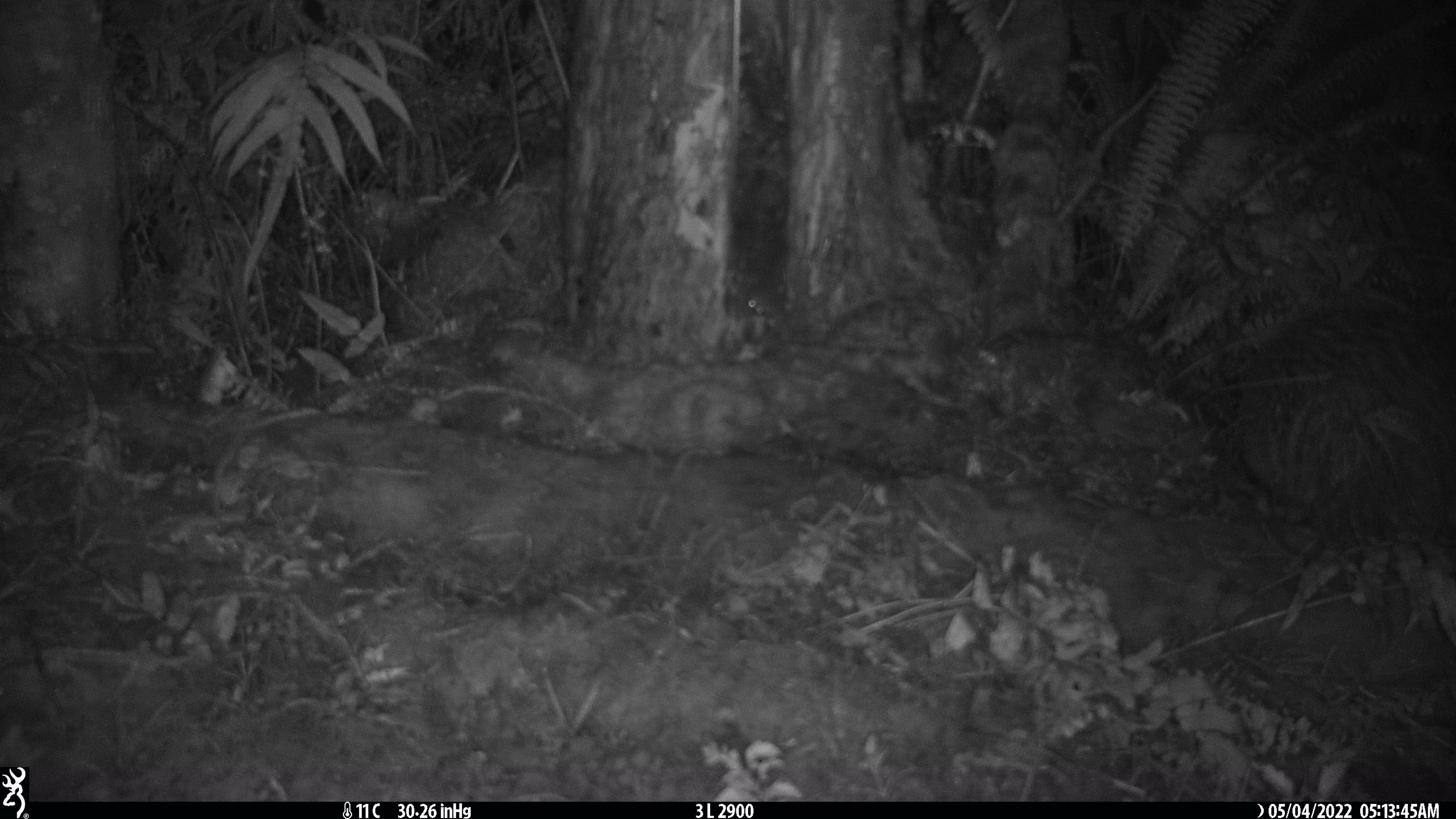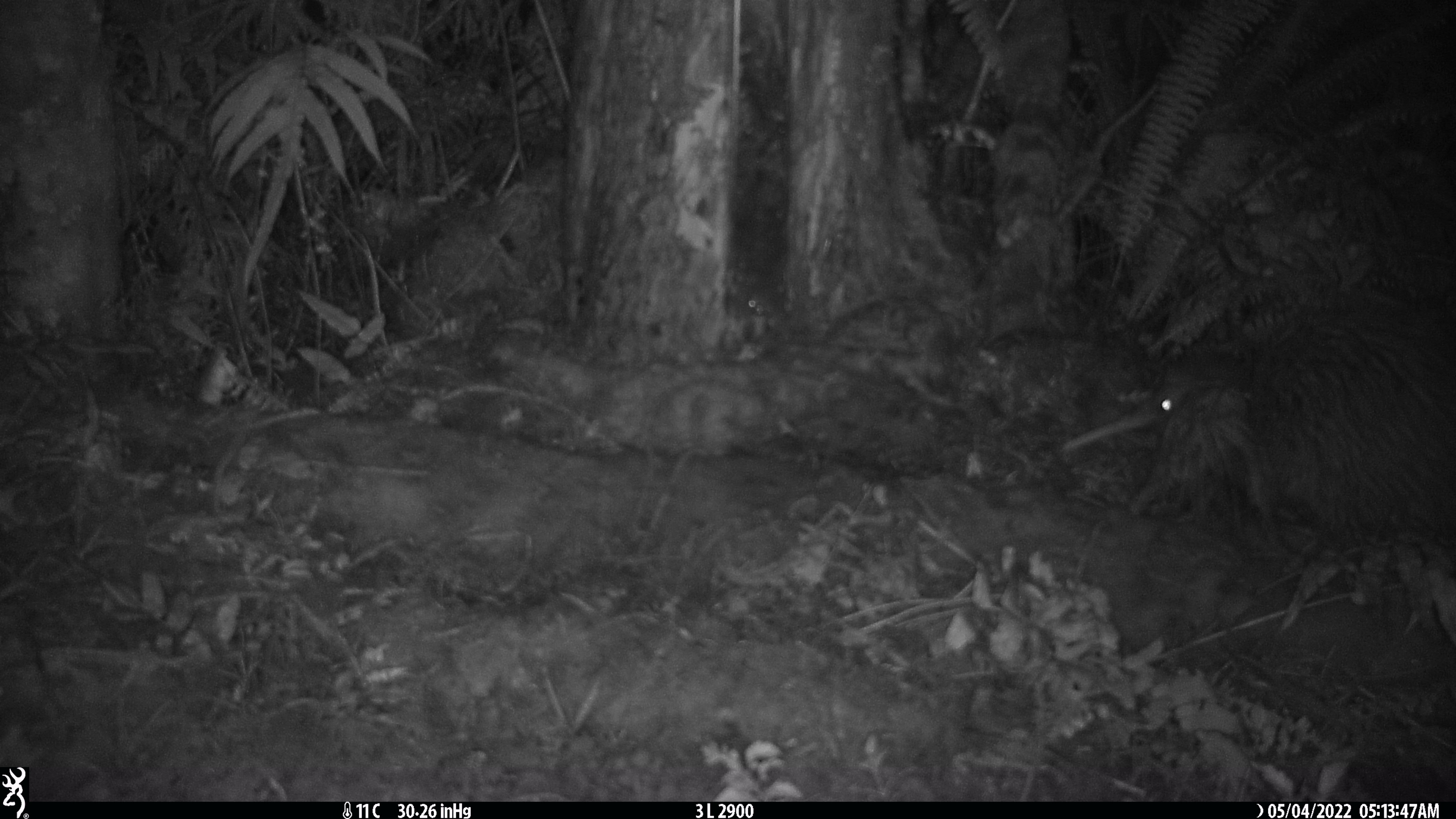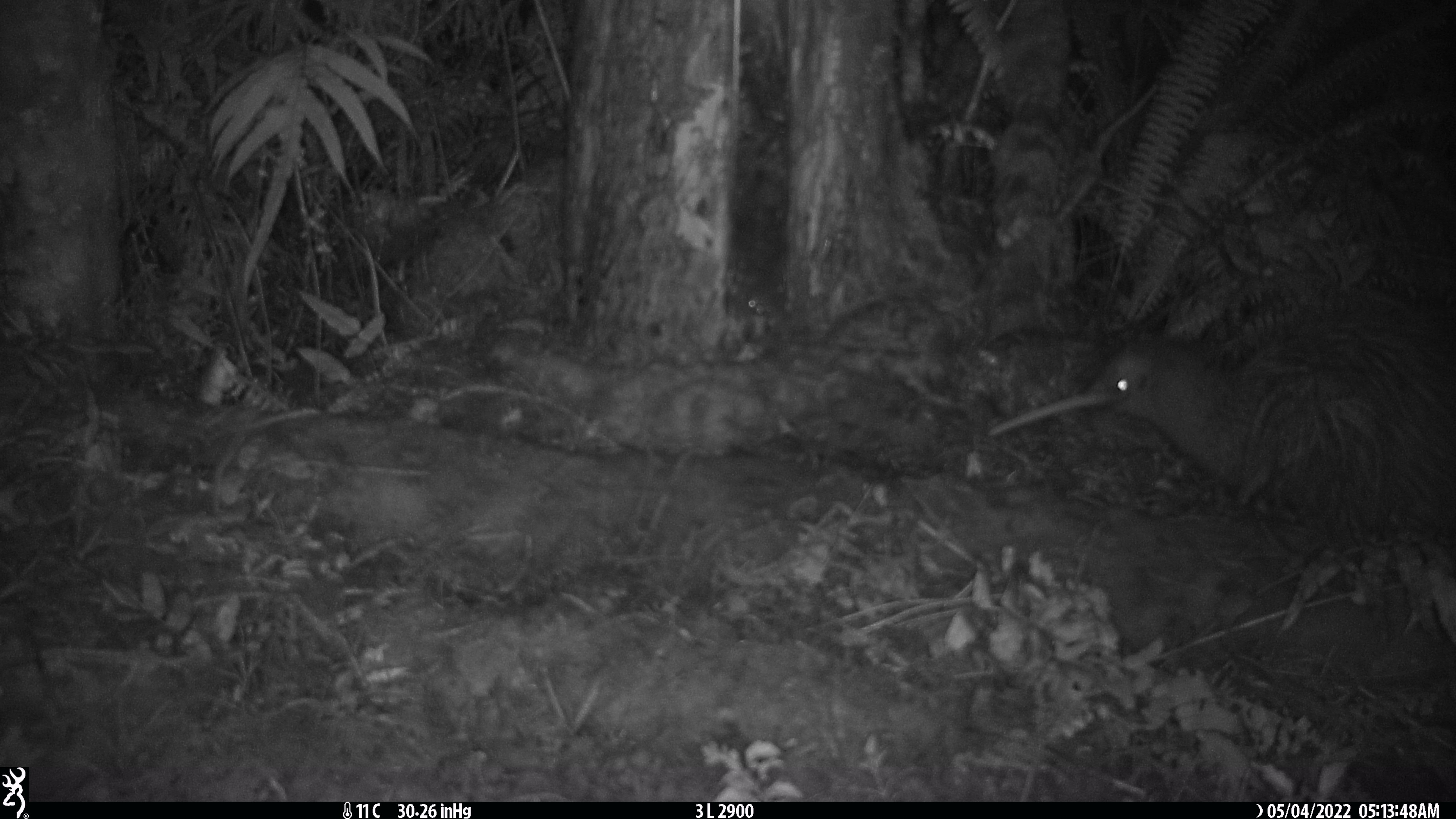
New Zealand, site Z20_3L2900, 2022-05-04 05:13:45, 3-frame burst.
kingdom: Animalia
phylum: Chordata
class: Aves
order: Apterygiformes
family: Apterygidae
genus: Apteryx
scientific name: Apteryx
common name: kiwi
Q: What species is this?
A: Kiwi (Apteryx).